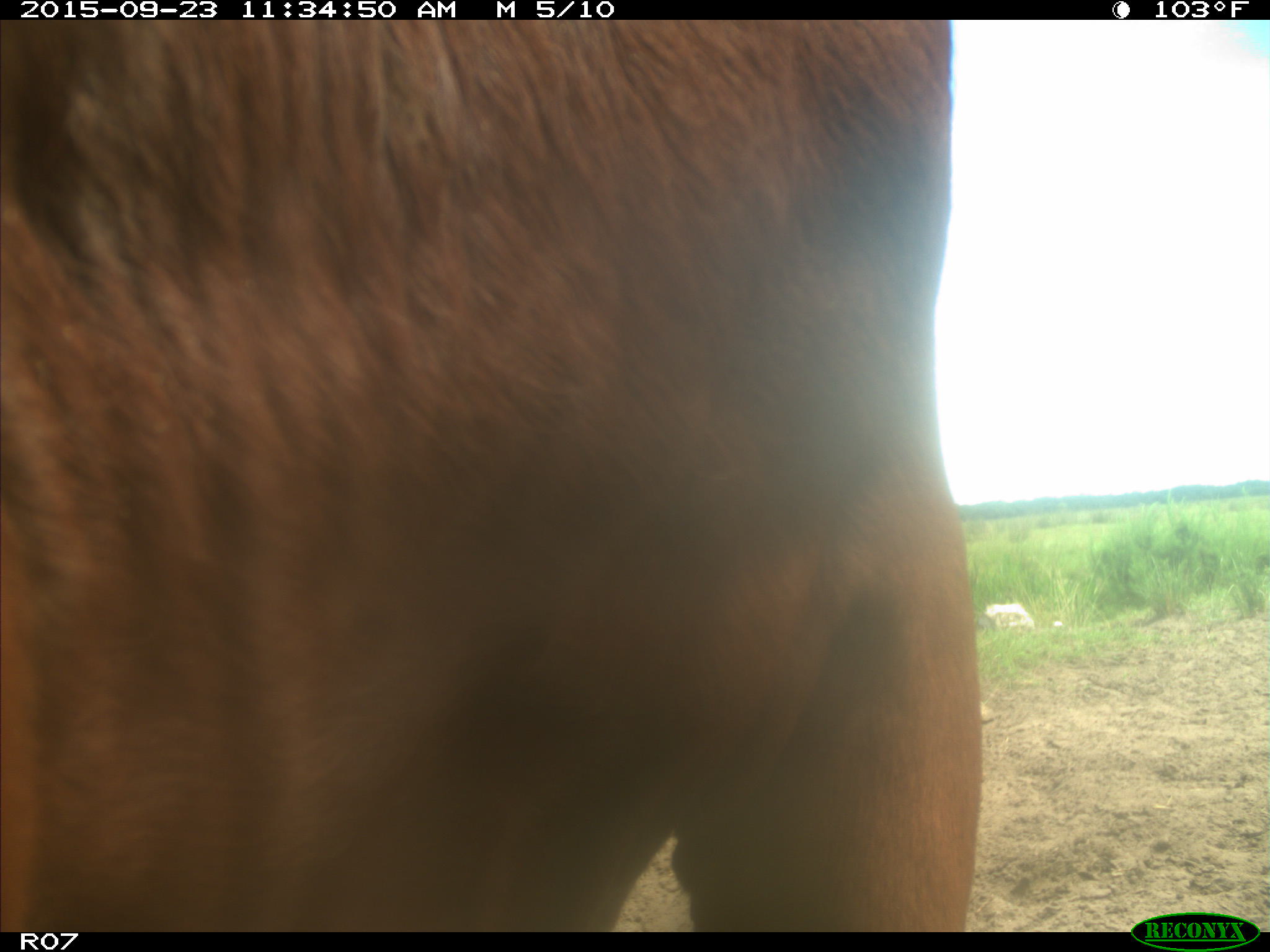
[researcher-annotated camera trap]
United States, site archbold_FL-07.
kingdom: Animalia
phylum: Chordata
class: Mammalia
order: Artiodactyla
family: Bovidae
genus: Bos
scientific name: Bos taurus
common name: domestic cow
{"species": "Bos taurus (domestic cow)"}